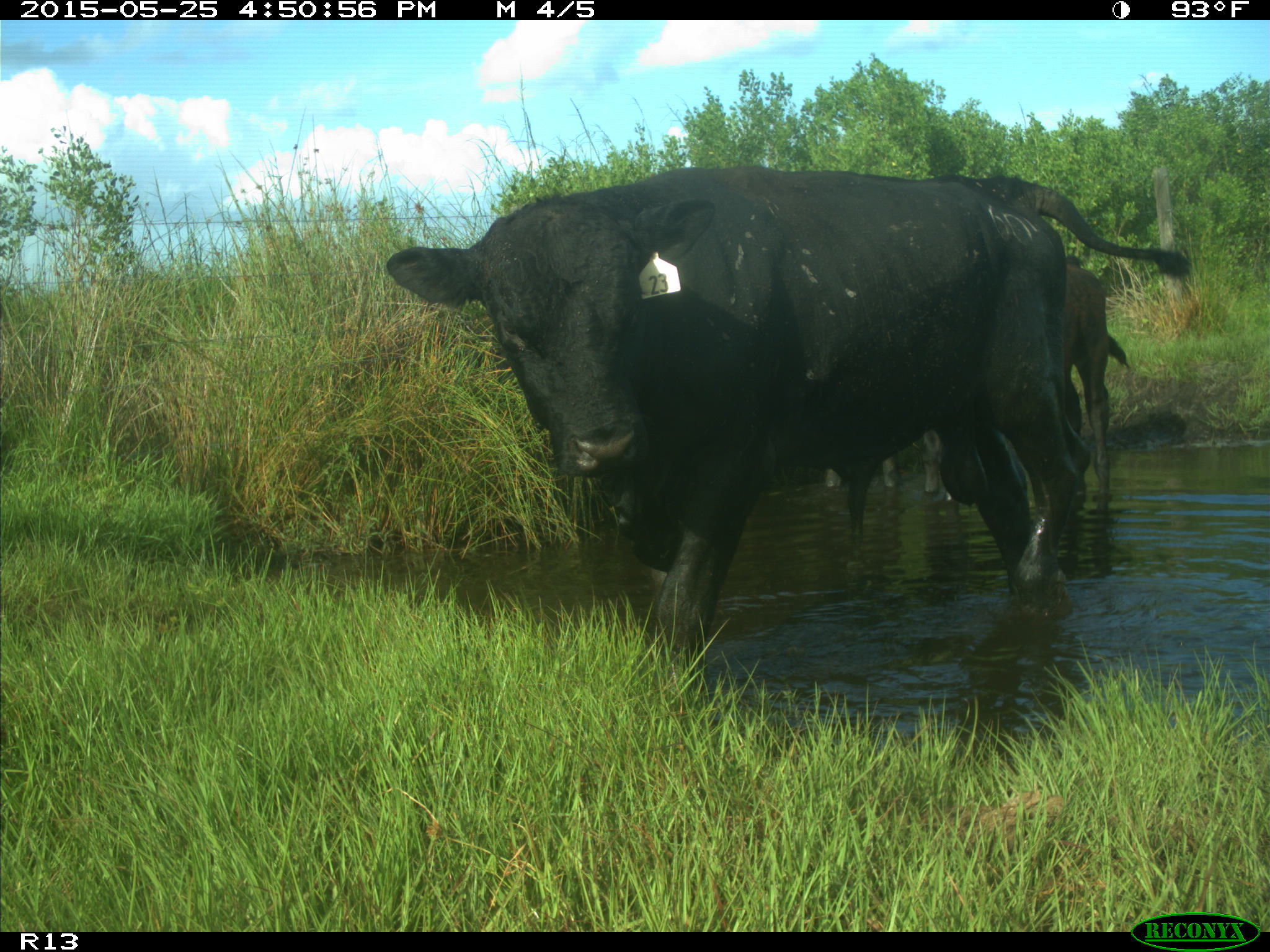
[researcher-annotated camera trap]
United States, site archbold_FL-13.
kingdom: Animalia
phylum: Chordata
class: Mammalia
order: Artiodactyla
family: Bovidae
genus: Bos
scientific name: Bos taurus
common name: domestic cow